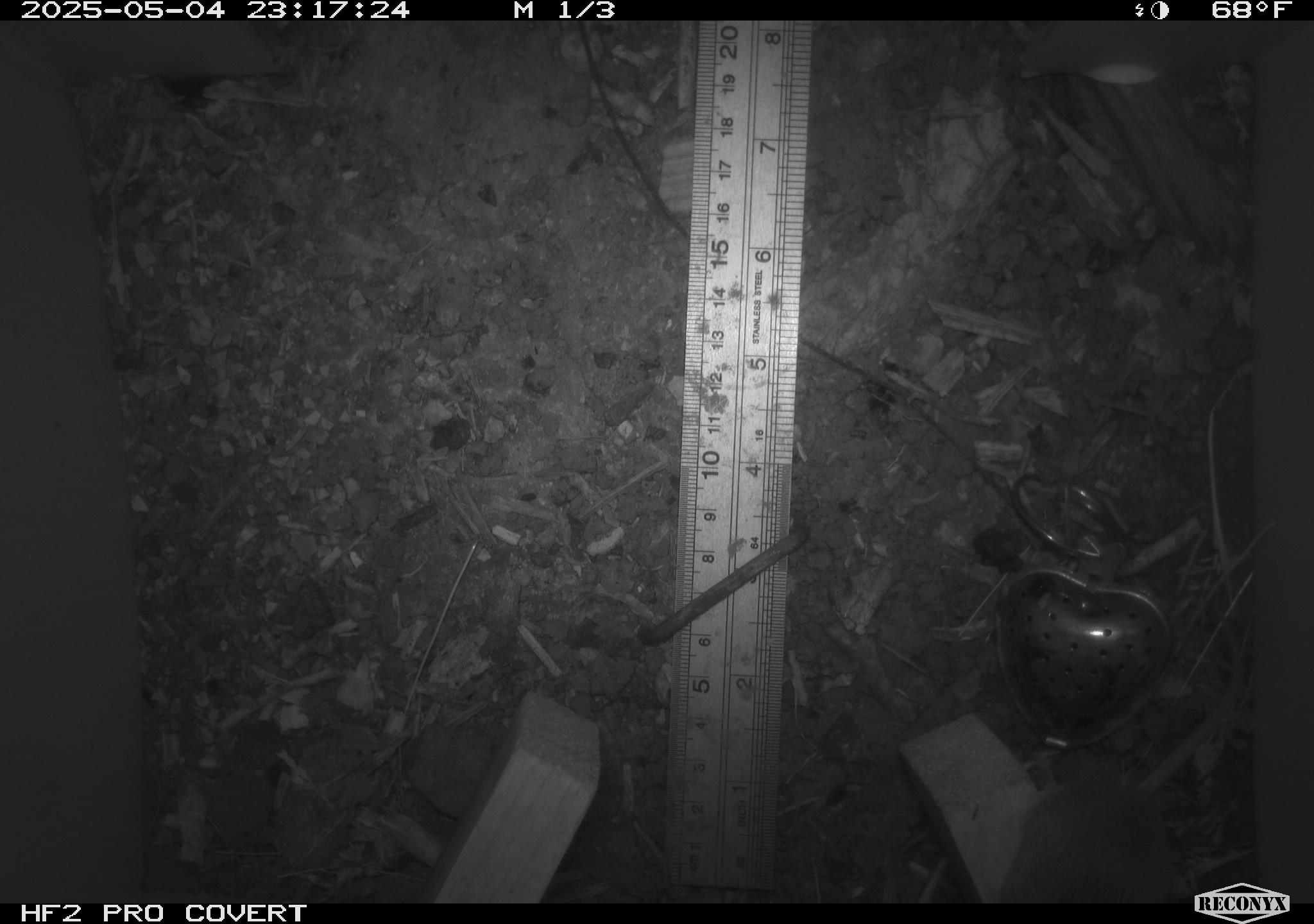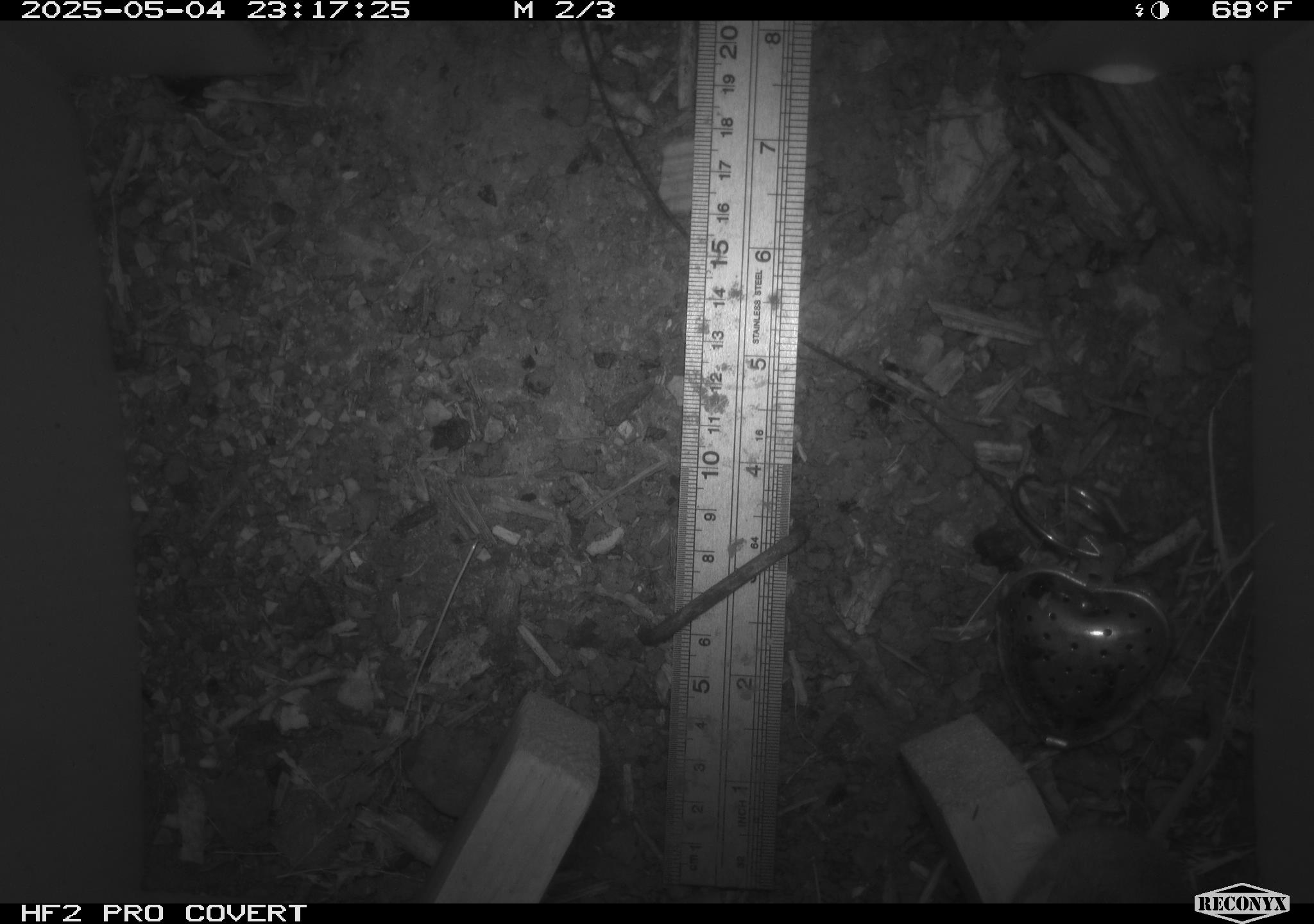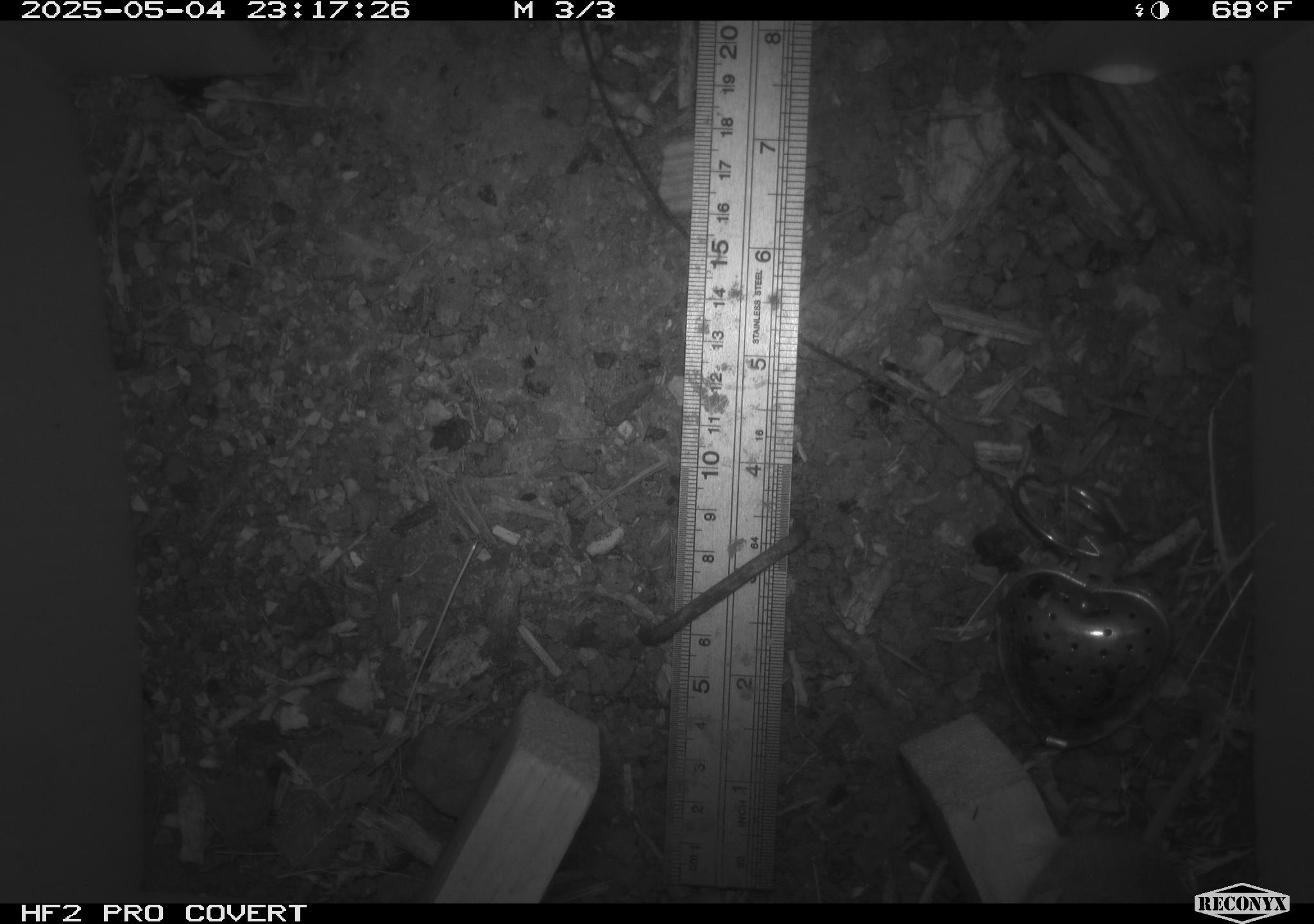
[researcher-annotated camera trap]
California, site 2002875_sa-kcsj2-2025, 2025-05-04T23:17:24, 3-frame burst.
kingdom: Animalia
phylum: Chordata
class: Mammalia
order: Rodentia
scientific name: Rodentia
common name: rodent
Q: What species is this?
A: Rodent (Rodentia).